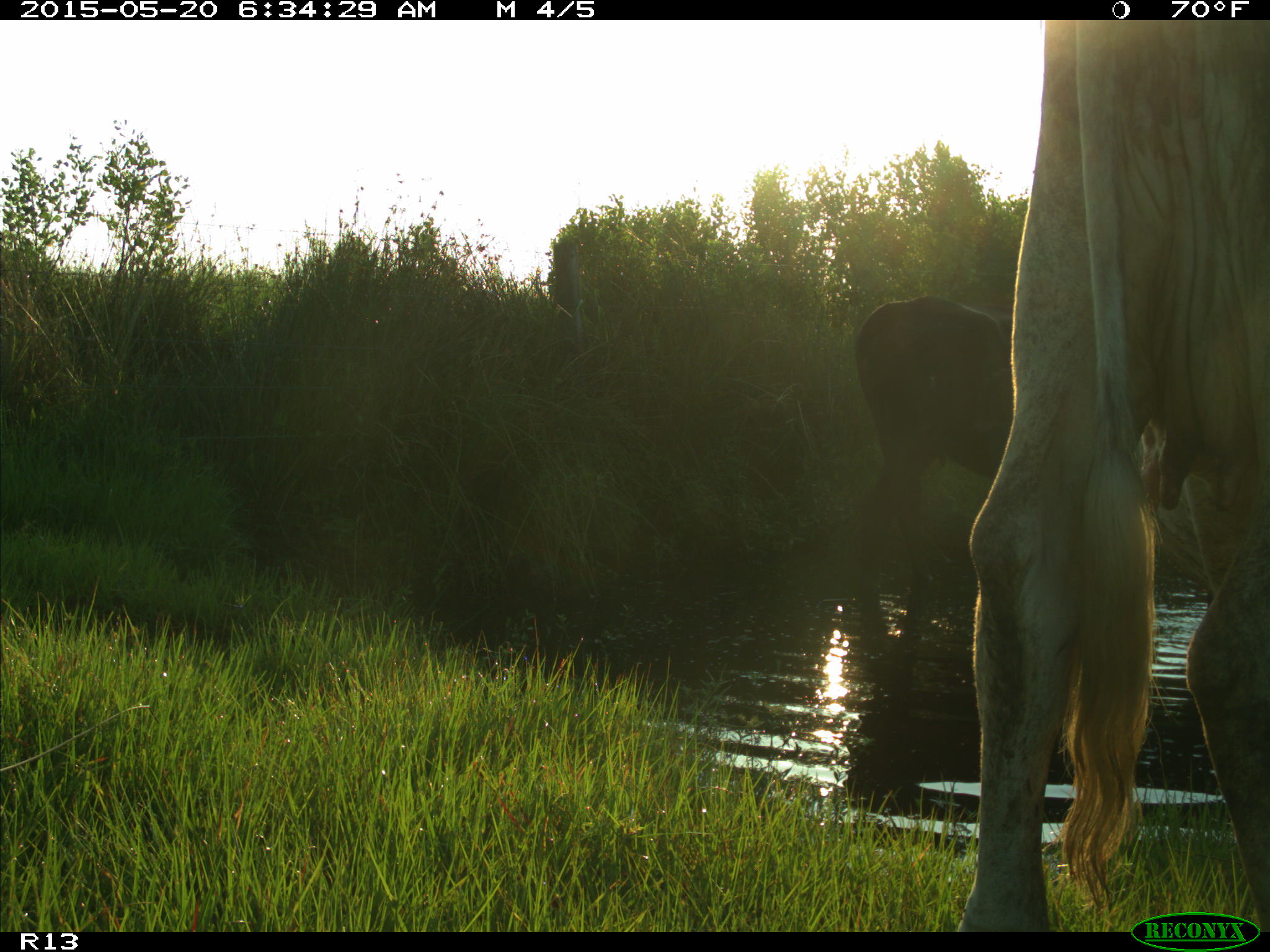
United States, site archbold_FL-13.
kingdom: Animalia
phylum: Chordata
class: Mammalia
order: Artiodactyla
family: Bovidae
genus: Bos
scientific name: Bos taurus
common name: domestic cow